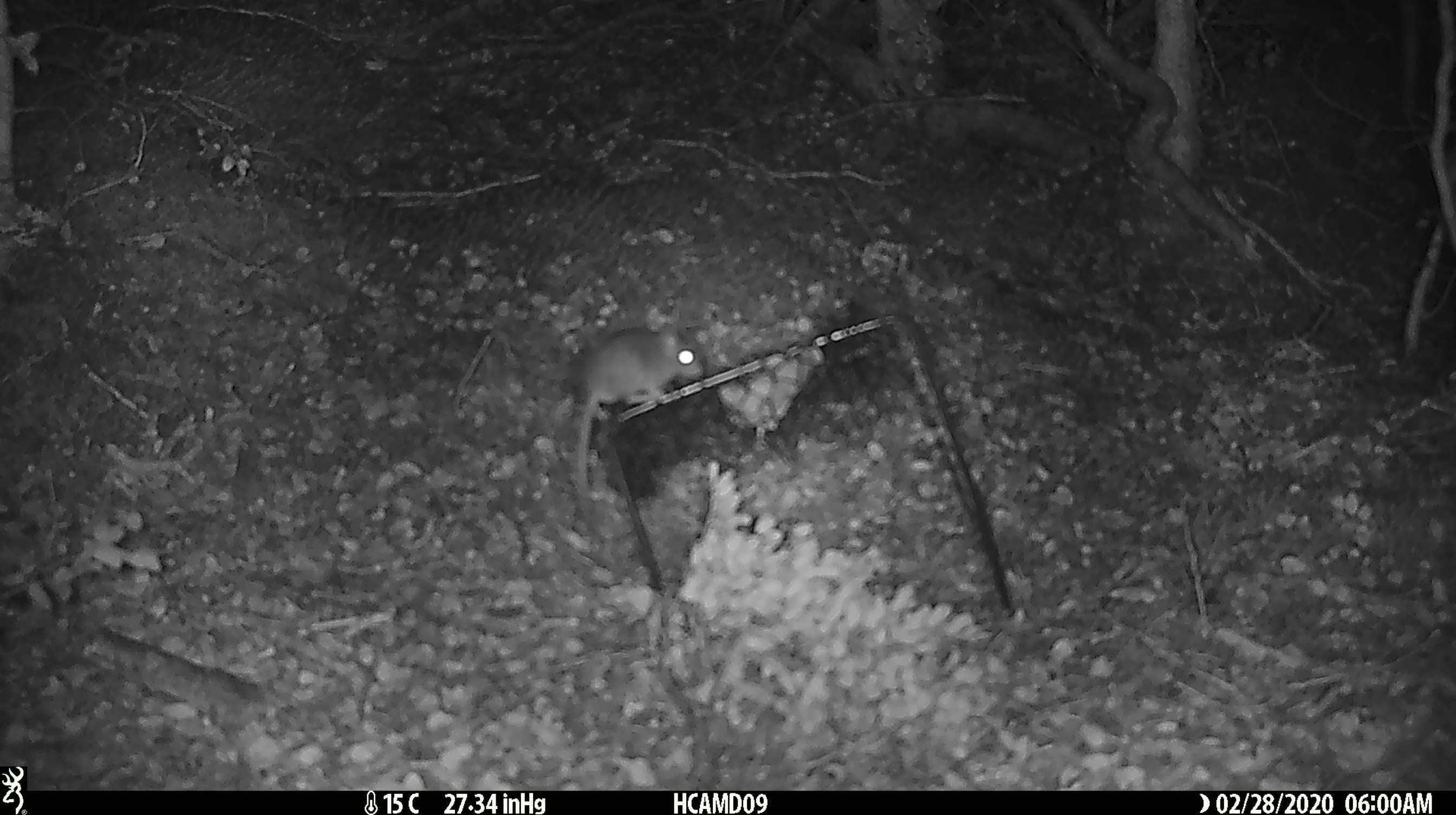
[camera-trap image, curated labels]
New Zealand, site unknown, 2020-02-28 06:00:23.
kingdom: Animalia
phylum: Chordata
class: Mammalia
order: Rodentia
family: Muridae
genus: Mus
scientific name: Mus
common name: mouse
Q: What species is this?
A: Mouse (Mus).